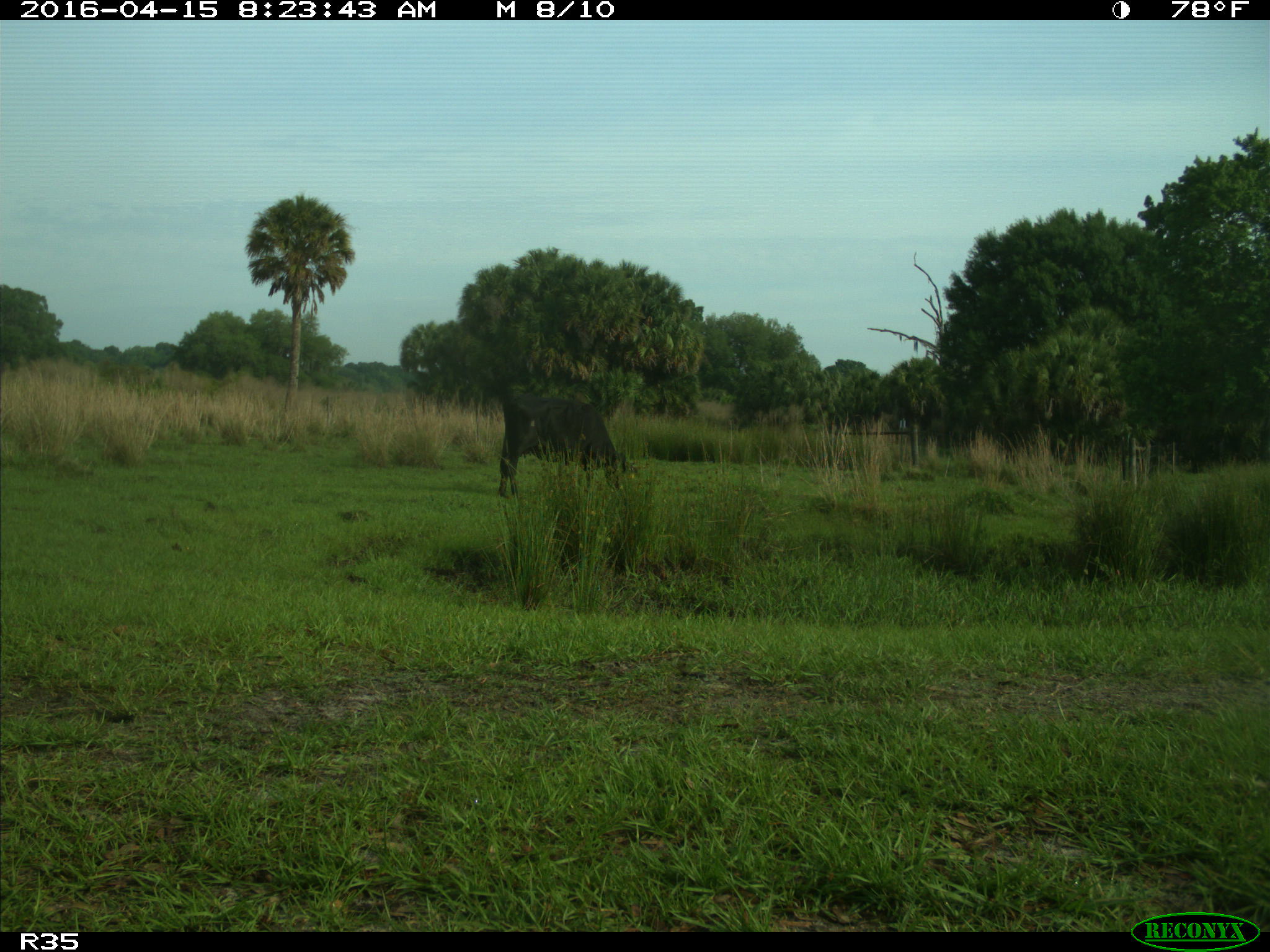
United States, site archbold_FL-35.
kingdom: Animalia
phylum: Chordata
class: Mammalia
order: Artiodactyla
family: Bovidae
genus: Bos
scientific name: Bos taurus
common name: domestic cow